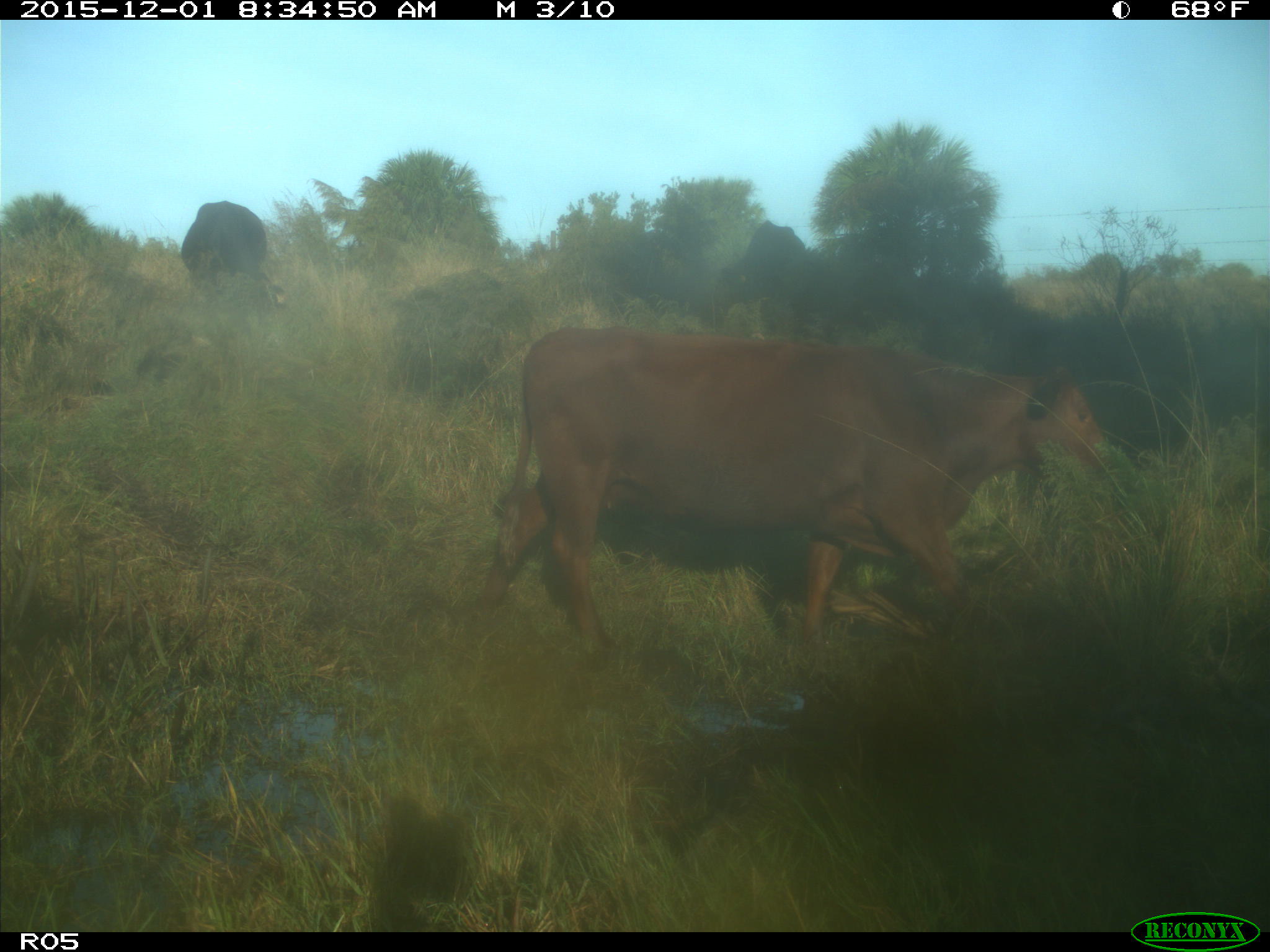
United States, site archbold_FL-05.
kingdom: Animalia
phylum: Chordata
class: Mammalia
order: Artiodactyla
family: Bovidae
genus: Bos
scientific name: Bos taurus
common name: domestic cow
Bos taurus (domestic cow).